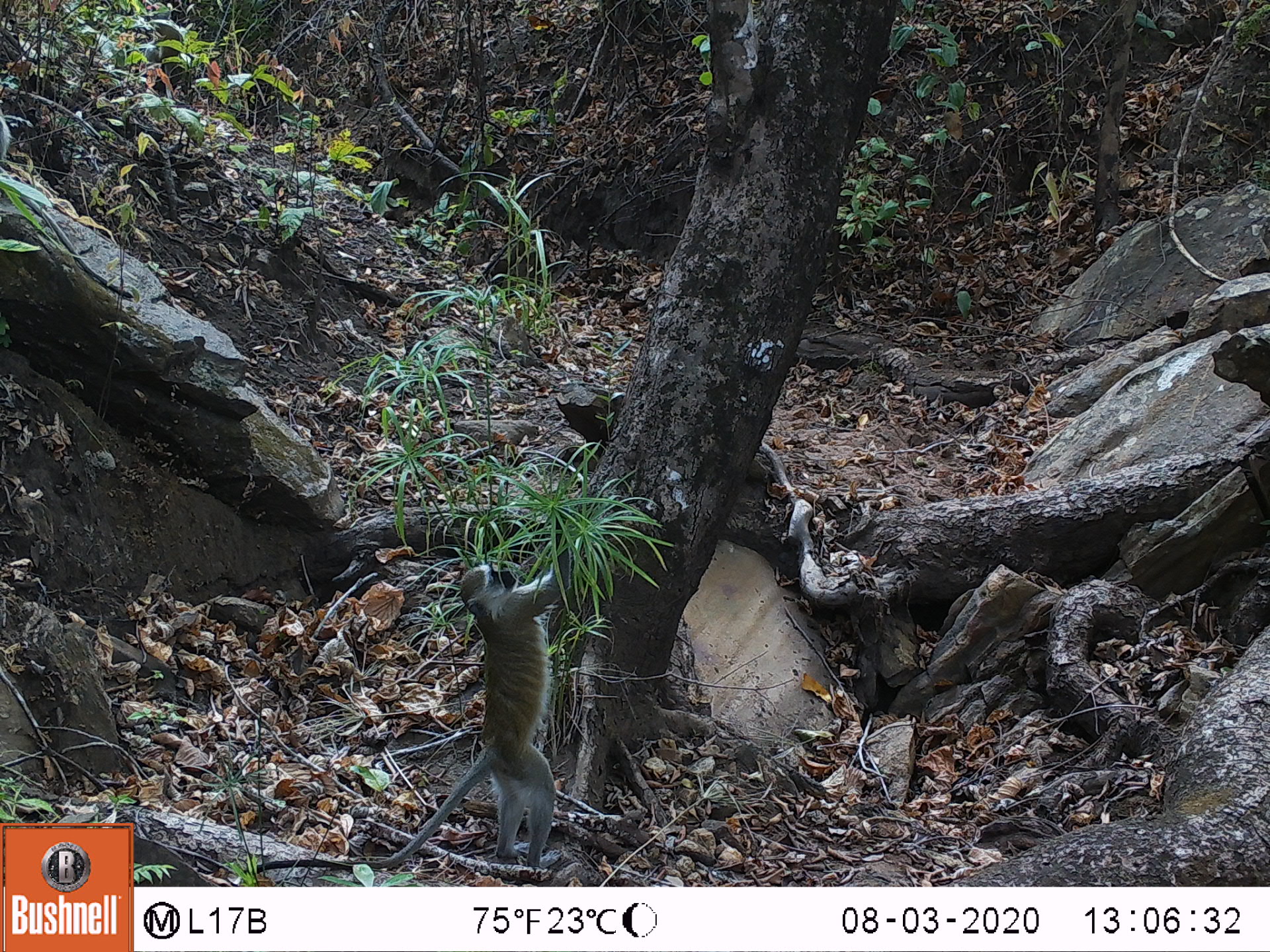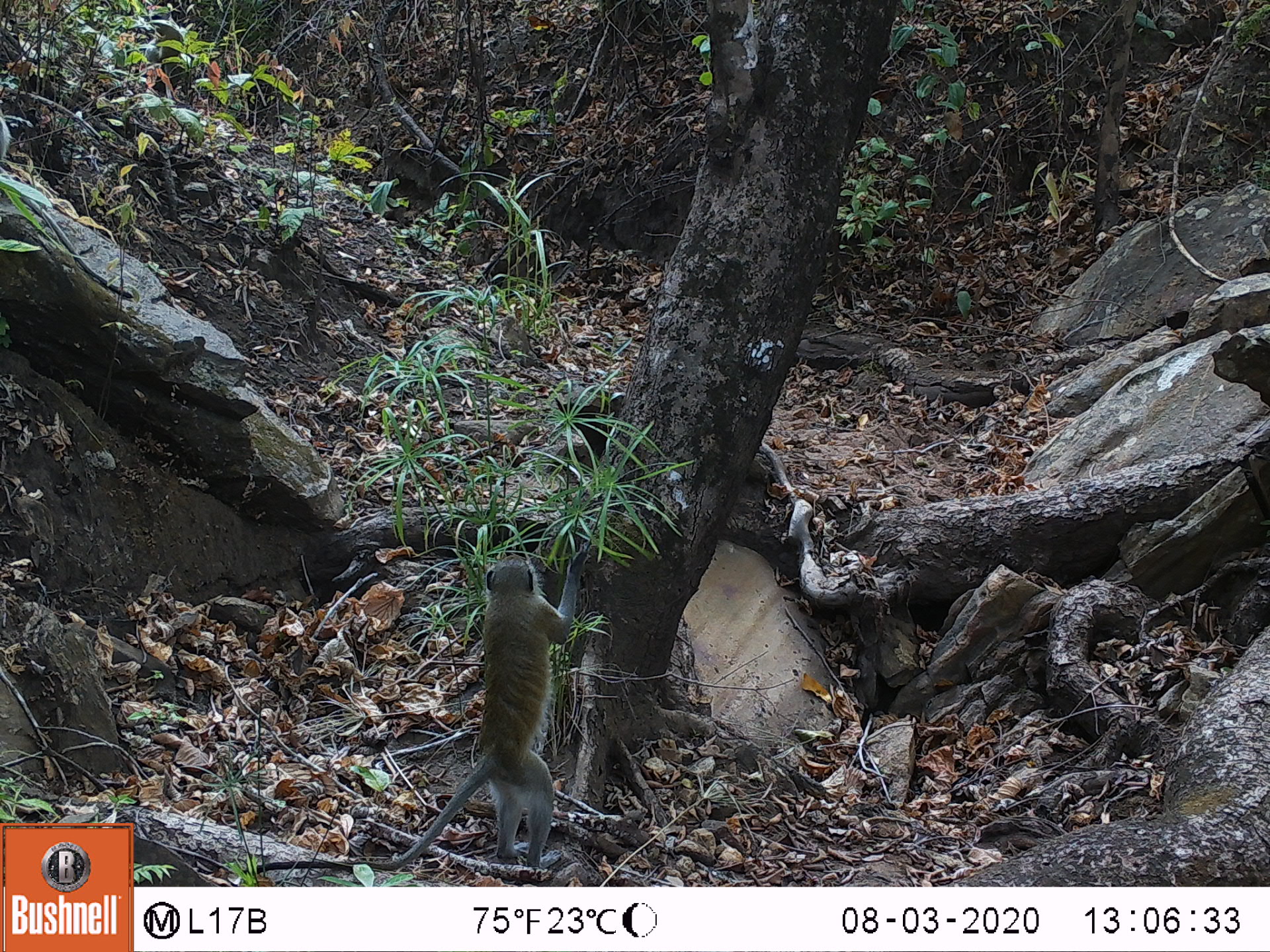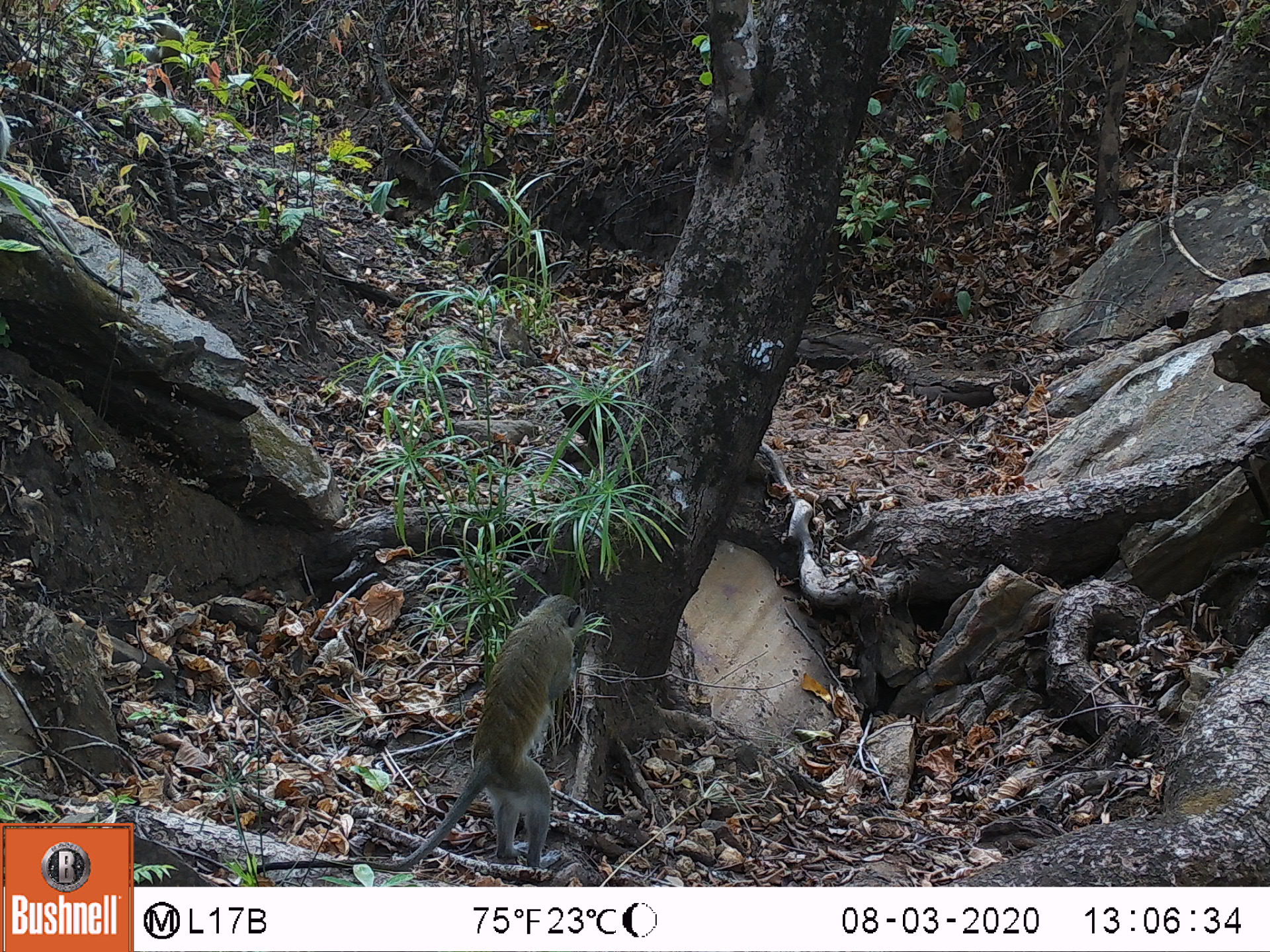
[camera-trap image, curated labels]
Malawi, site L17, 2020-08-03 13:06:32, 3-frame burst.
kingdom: Animalia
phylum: Chordata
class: Mammalia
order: Primates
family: Cercopithecidae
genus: Chlorocebus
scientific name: Chlorocebus pygerythrus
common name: vervet monkey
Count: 1.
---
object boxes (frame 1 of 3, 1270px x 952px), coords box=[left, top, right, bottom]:
vervet monkey: box=[263, 542, 590, 865]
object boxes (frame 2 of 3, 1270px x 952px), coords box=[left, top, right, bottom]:
vervet monkey: box=[287, 542, 602, 863]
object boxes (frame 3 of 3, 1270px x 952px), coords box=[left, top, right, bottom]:
vervet monkey: box=[270, 598, 595, 869]